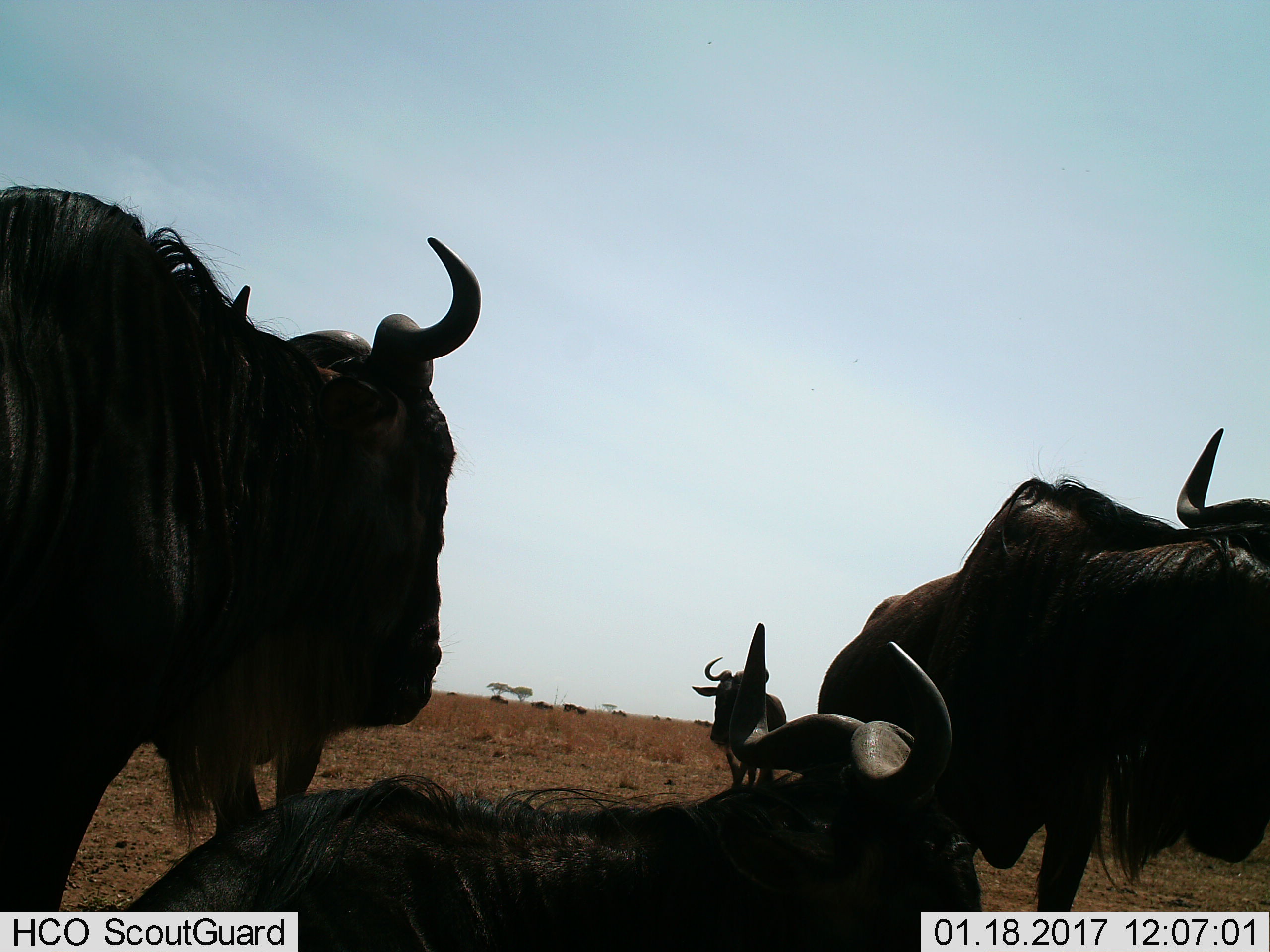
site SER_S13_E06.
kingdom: Animalia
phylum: Chordata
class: Mammalia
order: Artiodactyla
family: Bovidae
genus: Connochaetes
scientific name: Connochaetes taurinus taurinus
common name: blue wildebeest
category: wildebeestblue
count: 10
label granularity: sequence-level